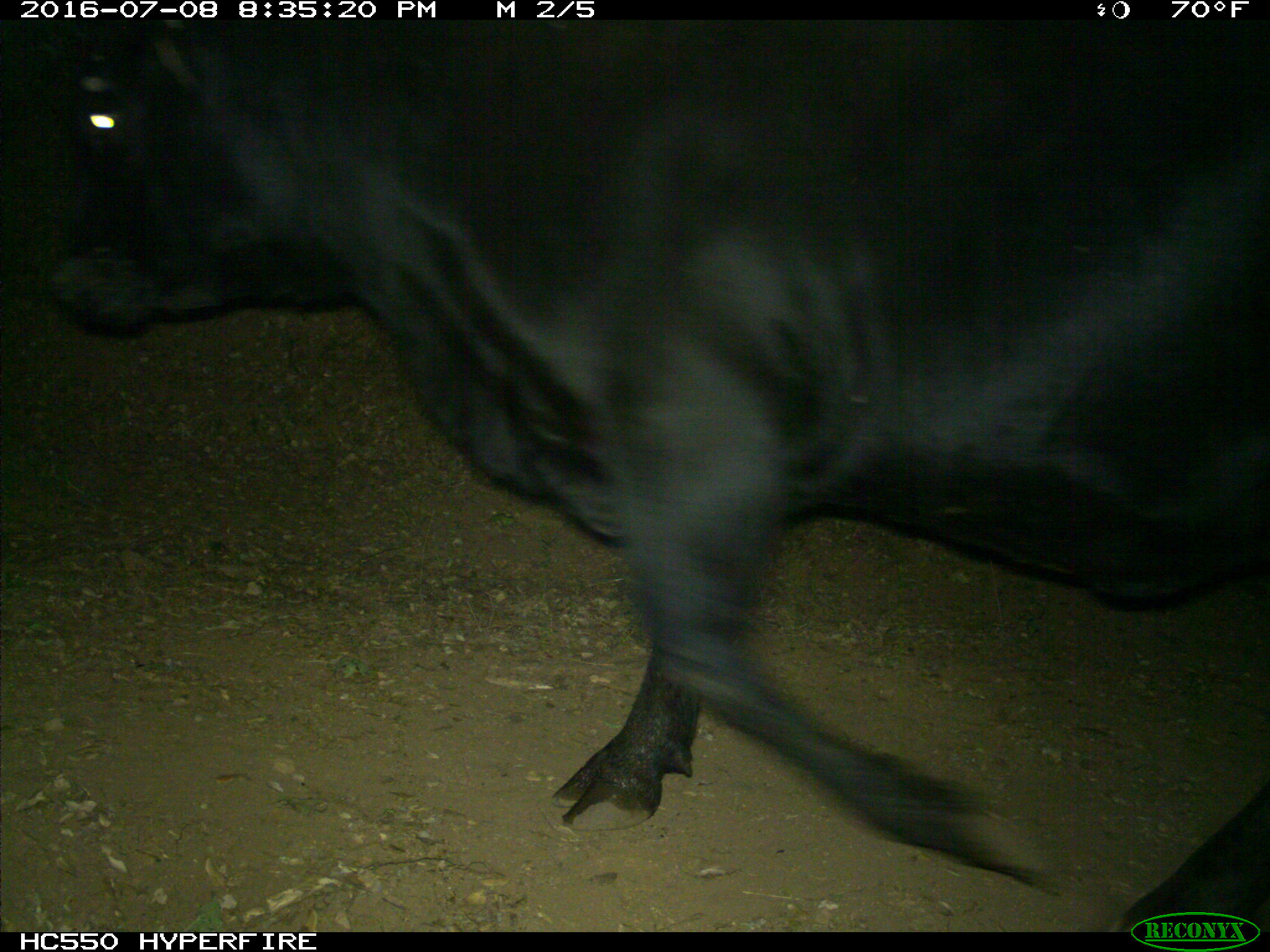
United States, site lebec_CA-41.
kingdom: Animalia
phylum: Chordata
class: Mammalia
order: Artiodactyla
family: Bovidae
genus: Bos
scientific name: Bos taurus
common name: domestic cow